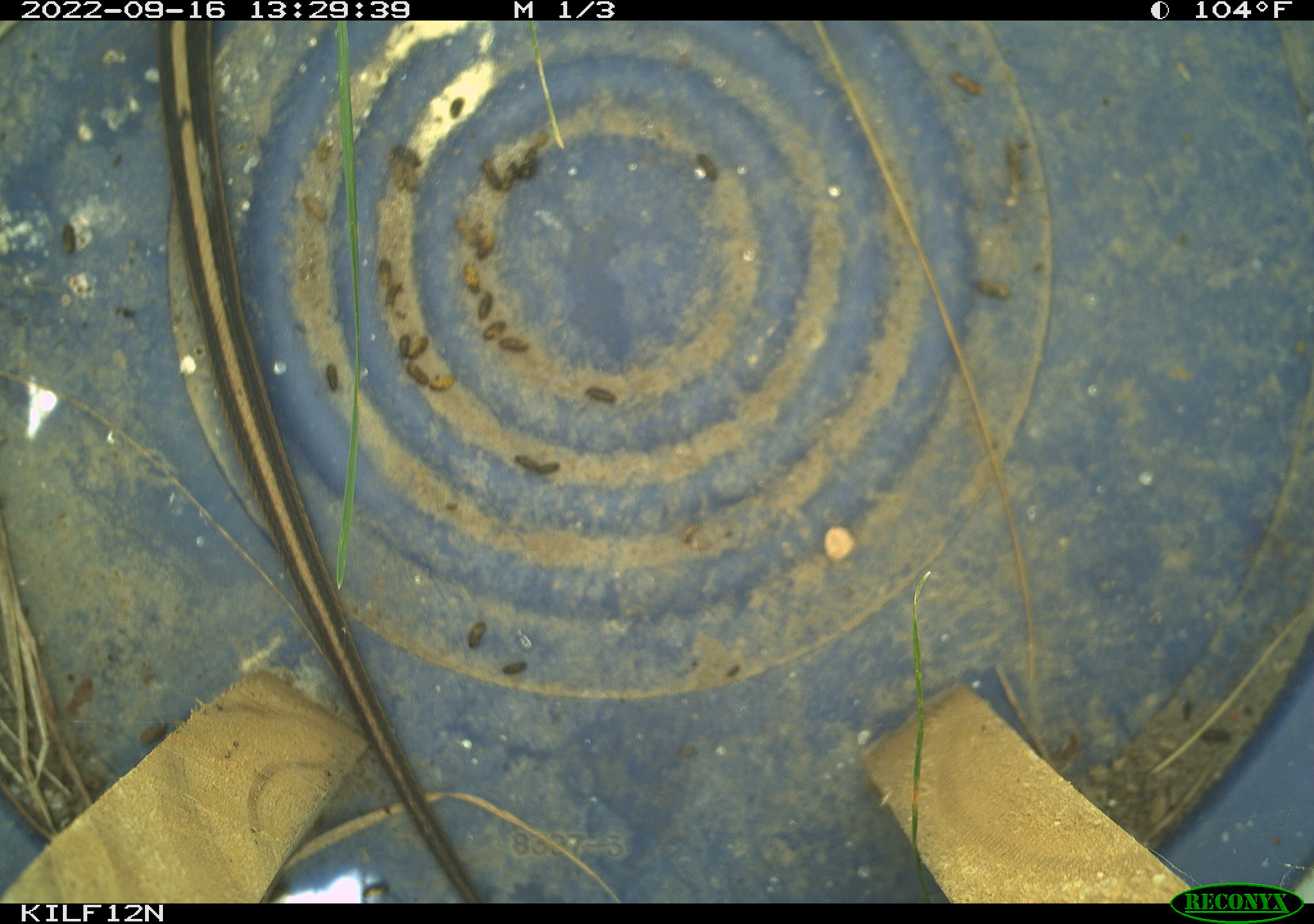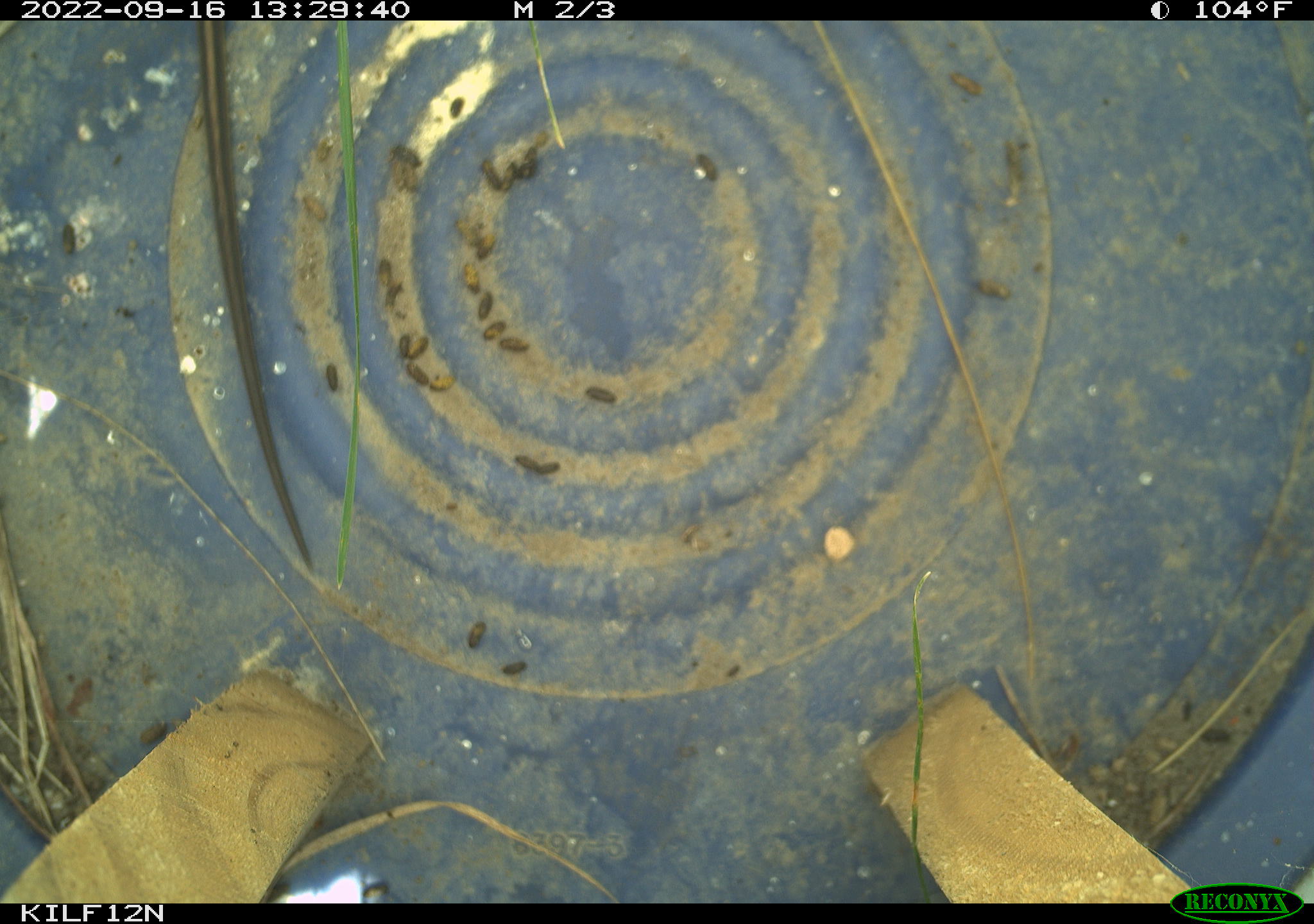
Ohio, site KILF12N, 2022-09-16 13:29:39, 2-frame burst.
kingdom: Animalia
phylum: Chordata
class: Reptilia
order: Squamata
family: Colubridae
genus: Thamnophis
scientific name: Thamnophis sirtalis sirtalis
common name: eastern gartersnake